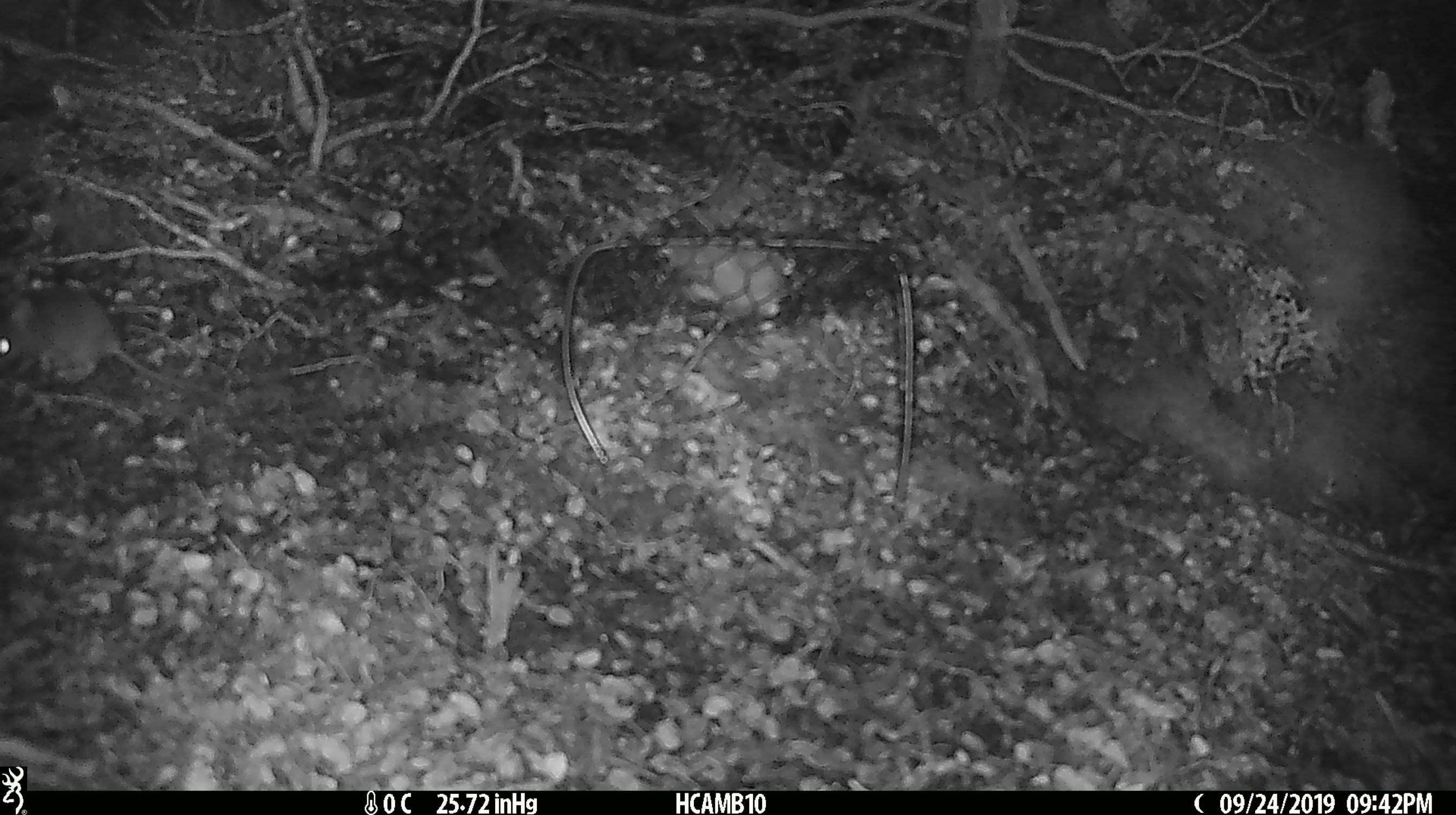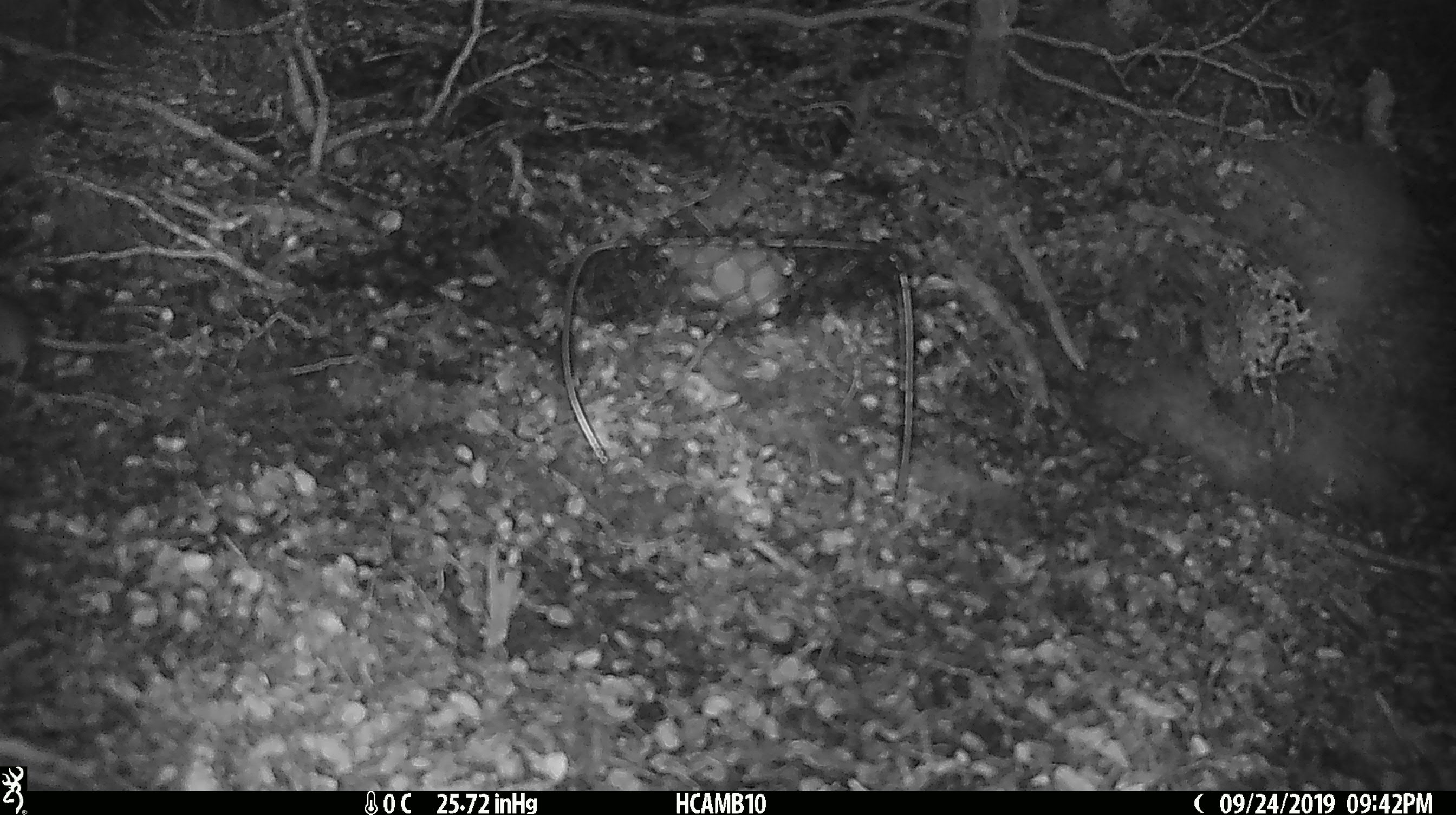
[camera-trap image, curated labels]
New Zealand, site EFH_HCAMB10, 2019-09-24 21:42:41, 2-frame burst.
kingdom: Animalia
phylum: Chordata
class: Mammalia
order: Rodentia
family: Muridae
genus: Mus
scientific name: Mus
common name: mouse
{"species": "mouse (Mus)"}